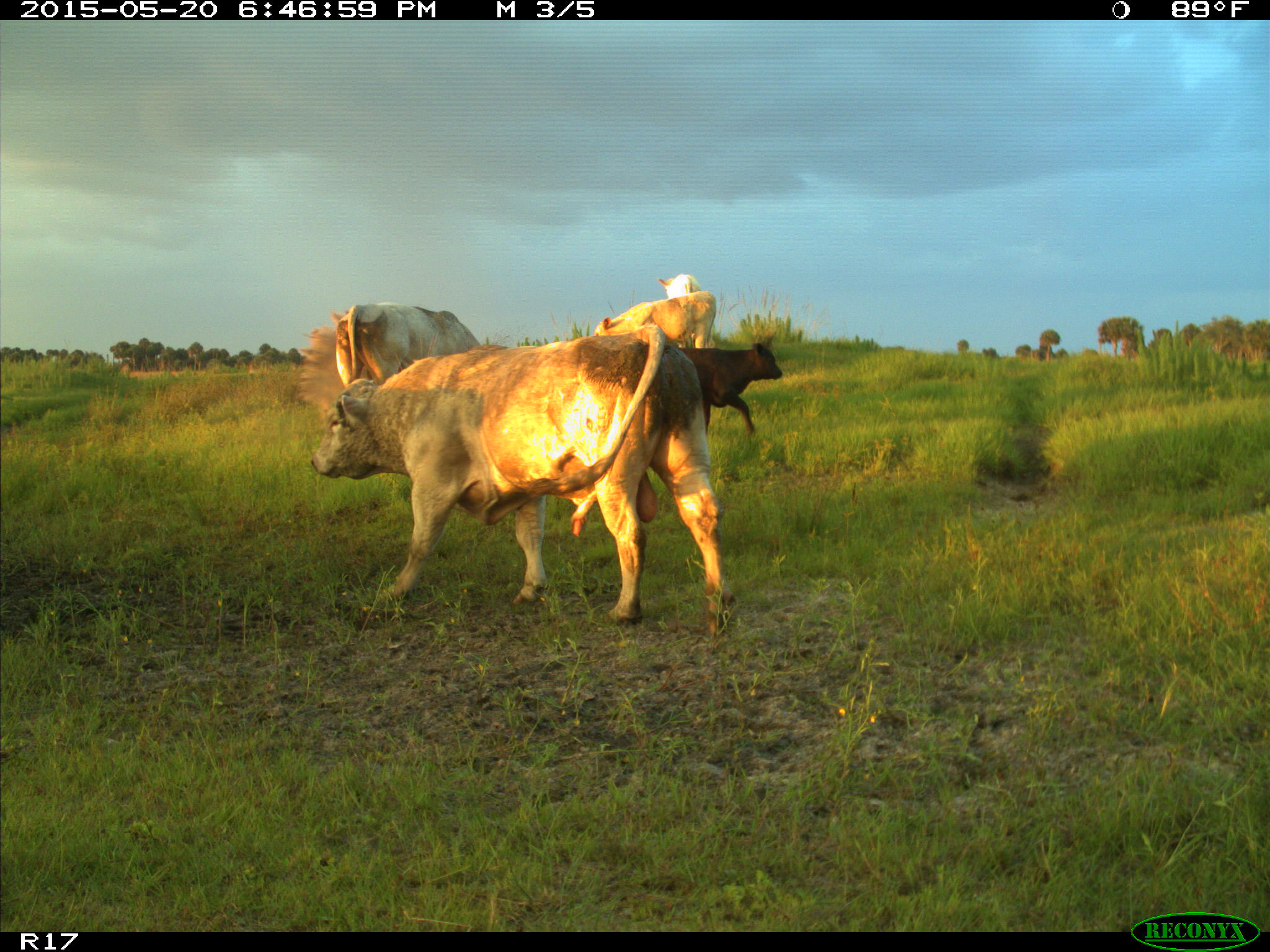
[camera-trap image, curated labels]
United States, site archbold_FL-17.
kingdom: Animalia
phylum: Chordata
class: Mammalia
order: Artiodactyla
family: Bovidae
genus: Bos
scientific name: Bos taurus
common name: domestic cow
Bos taurus (domestic cow).